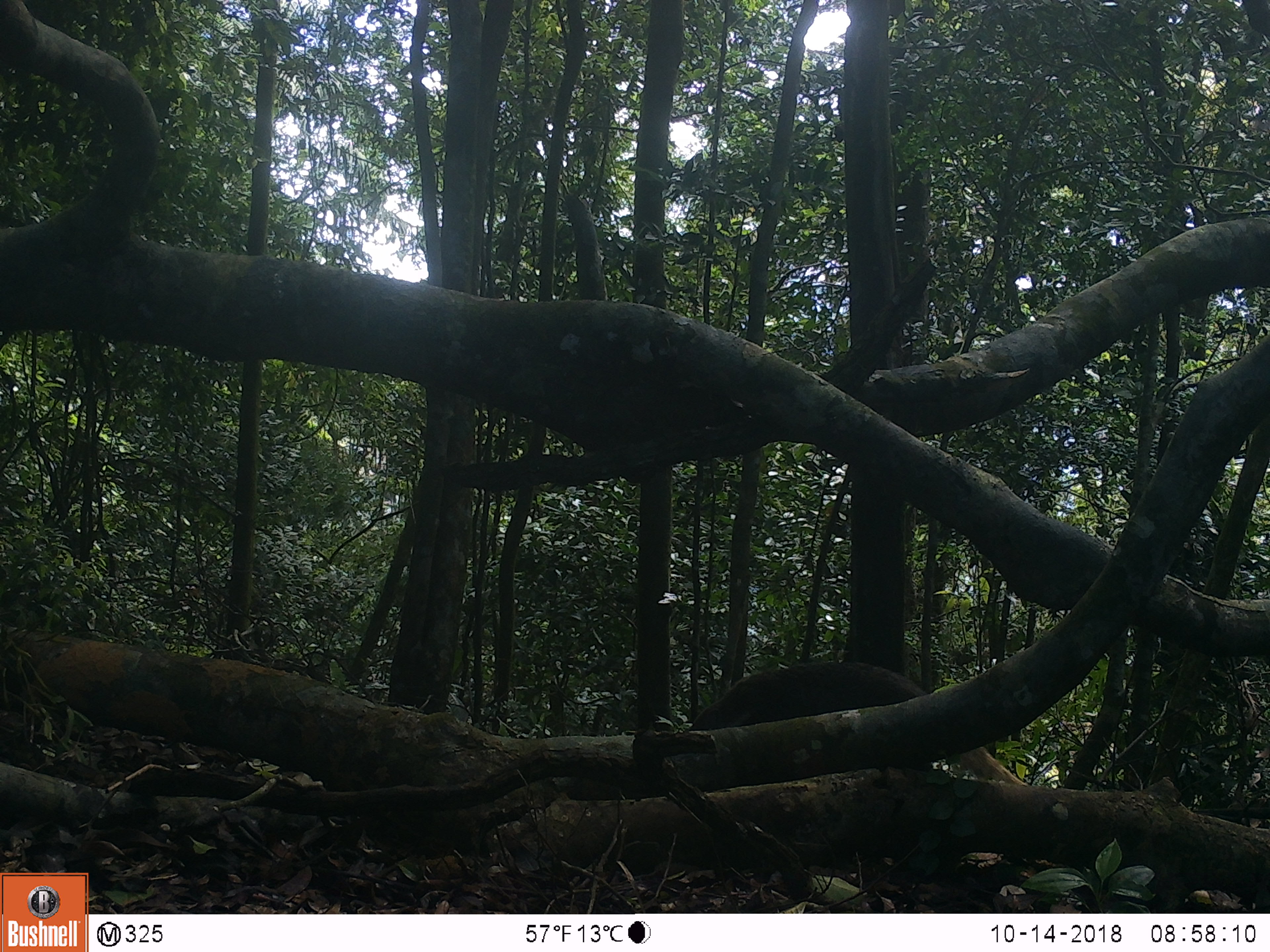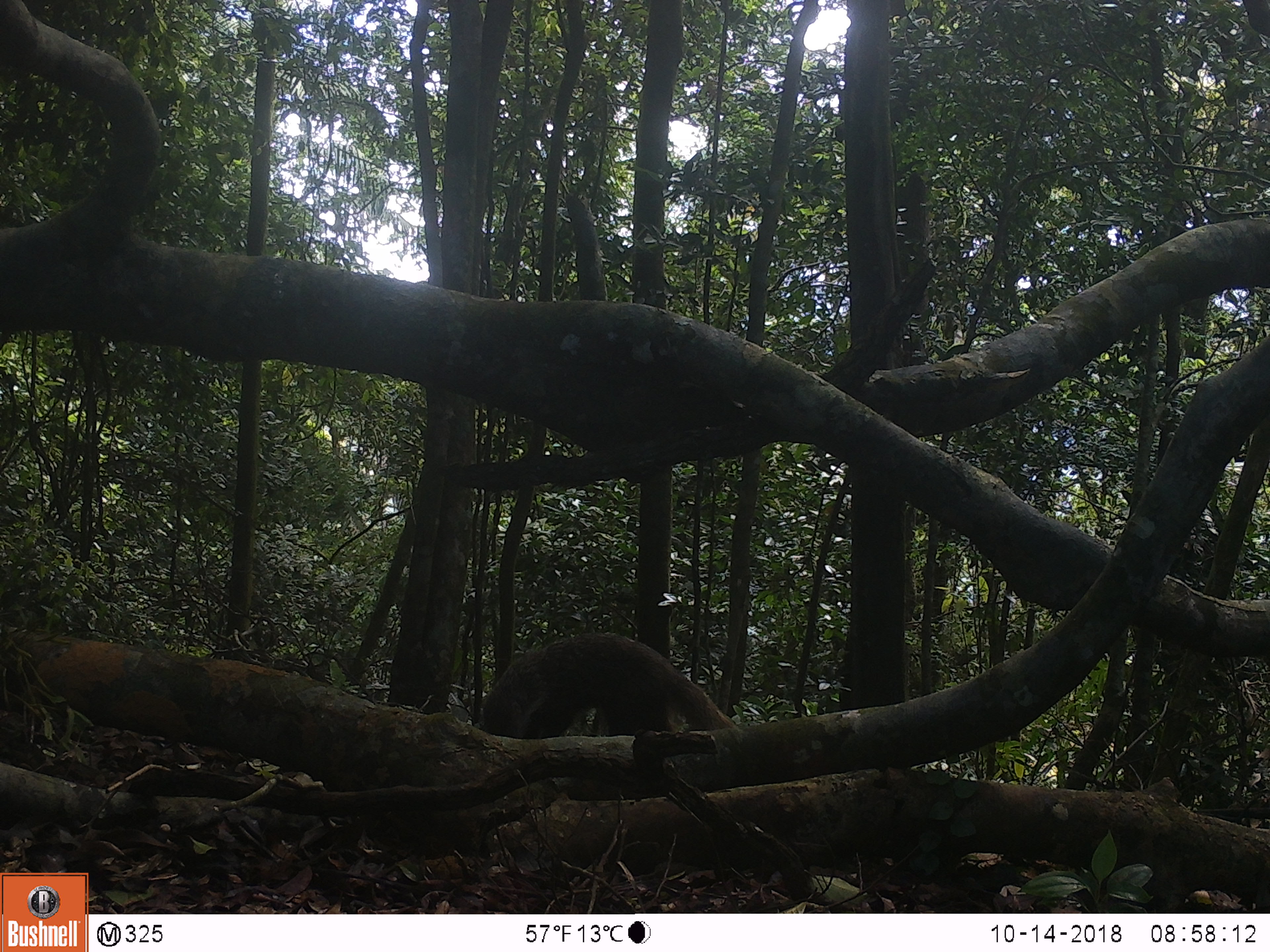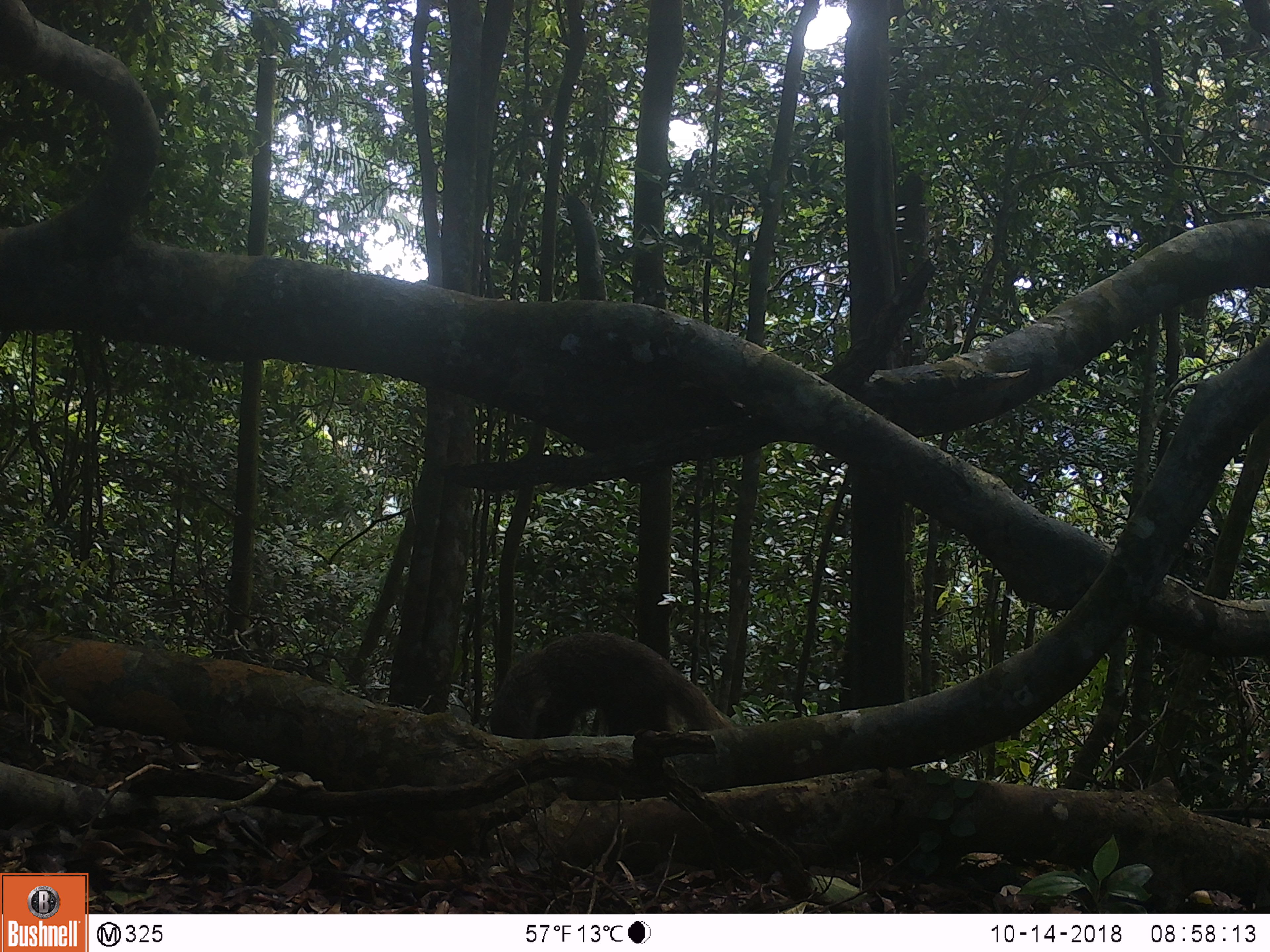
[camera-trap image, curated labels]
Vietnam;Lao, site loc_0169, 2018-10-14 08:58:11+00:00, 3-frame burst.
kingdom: Animalia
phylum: Chordata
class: Mammalia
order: Carnivora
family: Herpestidae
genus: Urva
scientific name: Urva urva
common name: crab-eating mongoose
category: crab eating mongoose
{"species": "crab eating mongoose (crab-eating mongoose) (Urva urva)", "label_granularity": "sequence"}